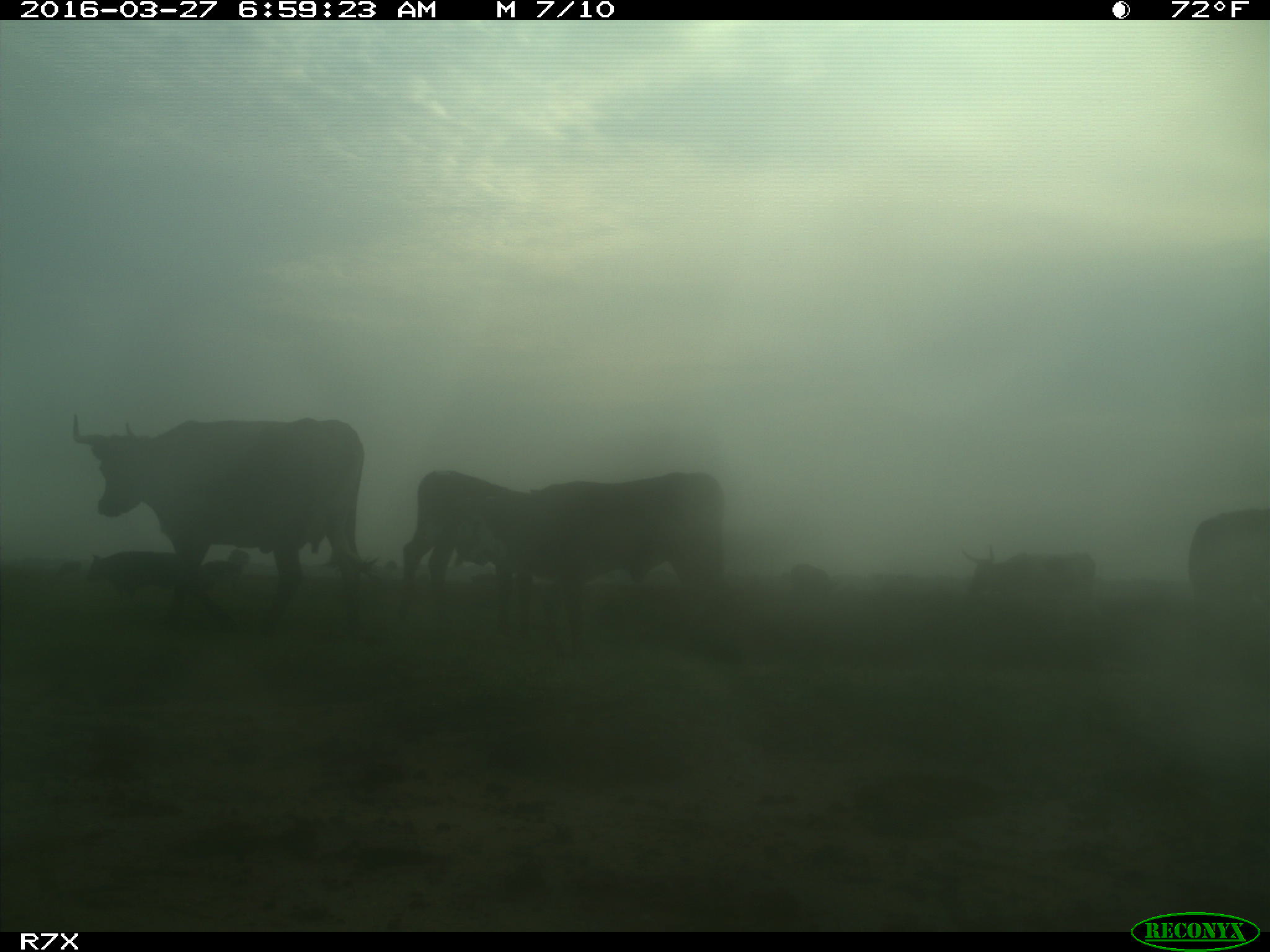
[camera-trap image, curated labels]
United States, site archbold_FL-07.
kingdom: Animalia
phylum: Chordata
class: Mammalia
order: Artiodactyla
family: Bovidae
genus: Bos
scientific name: Bos taurus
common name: domestic cow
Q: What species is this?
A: Bos taurus (domestic cow).